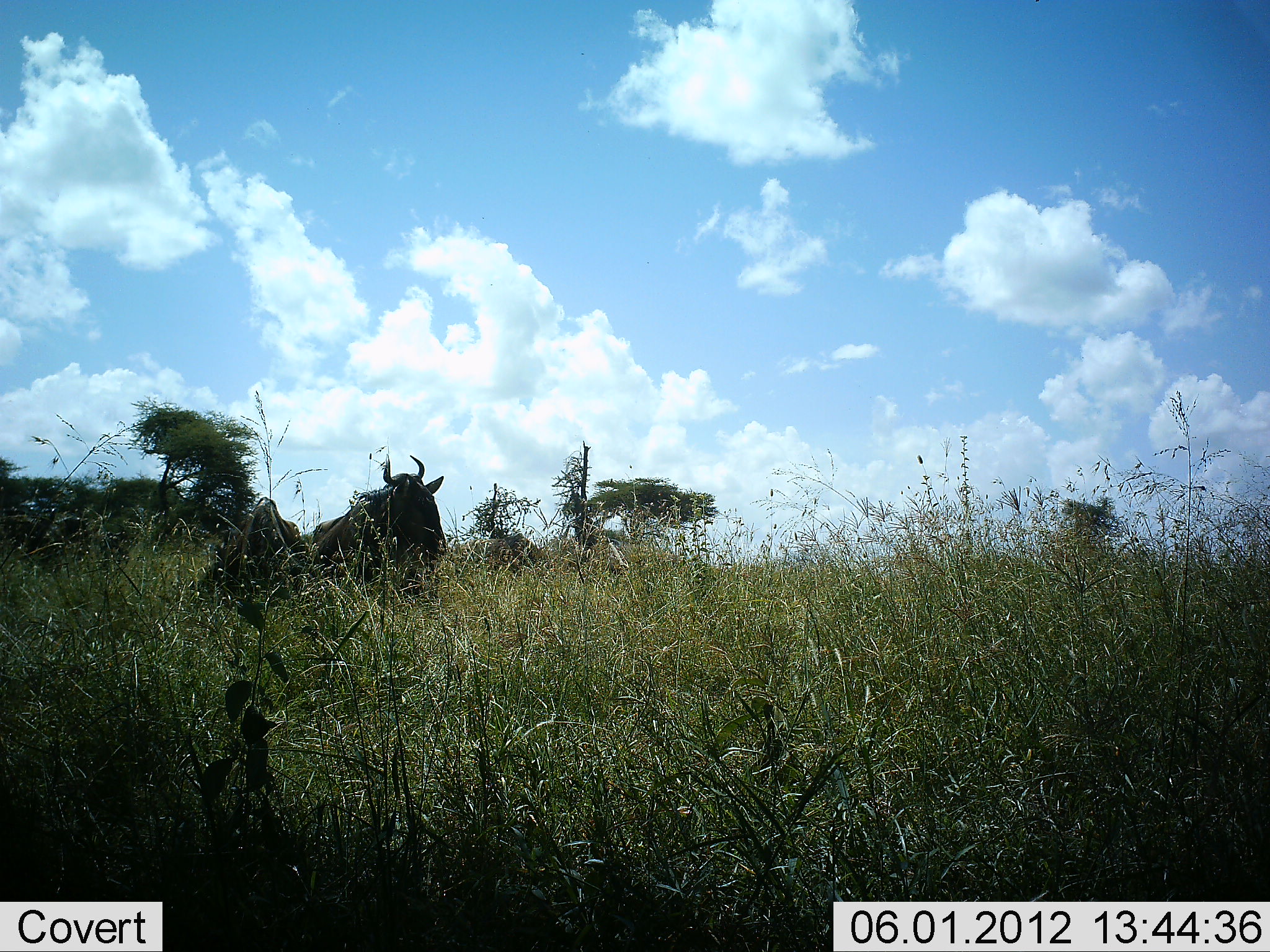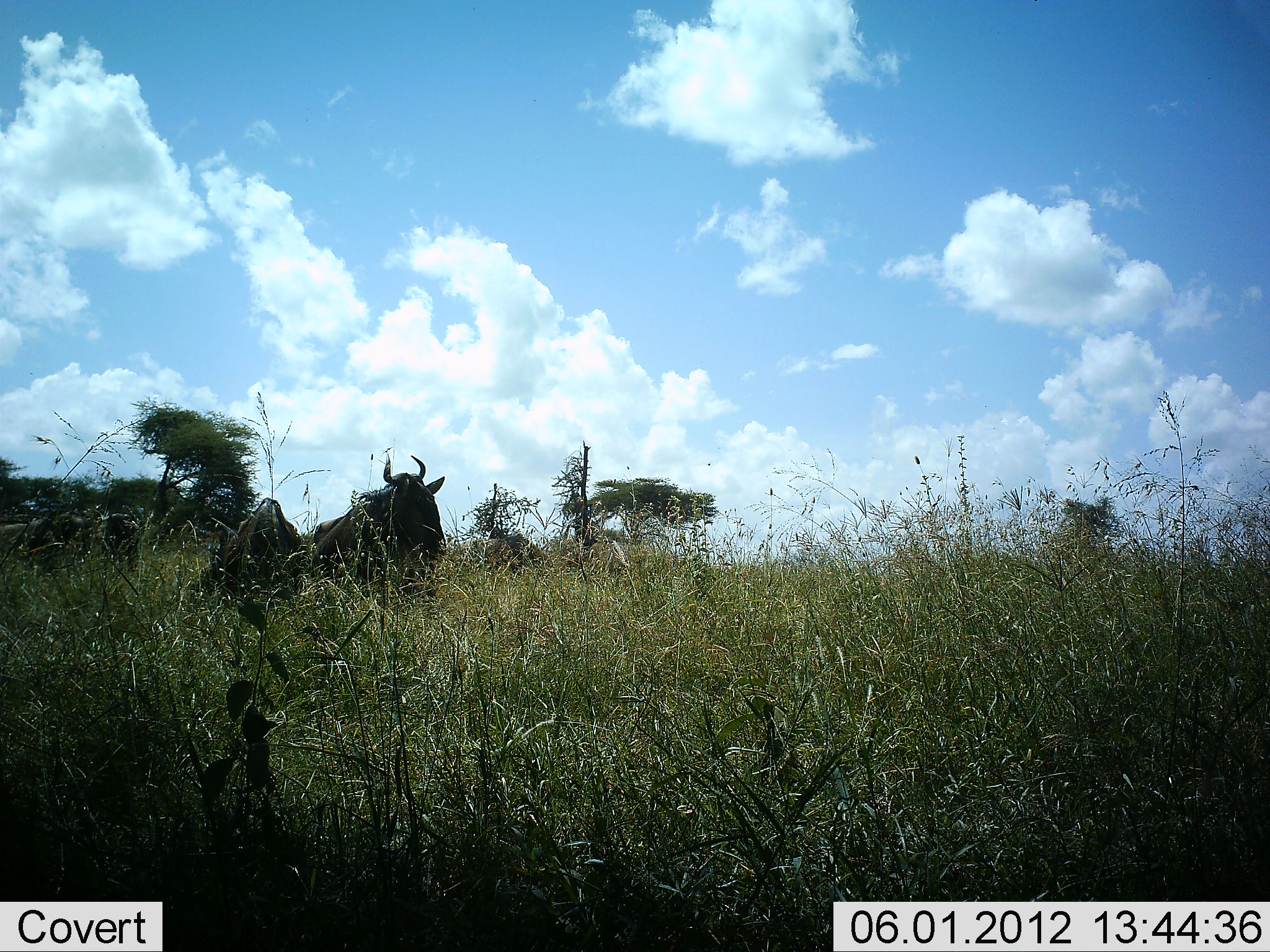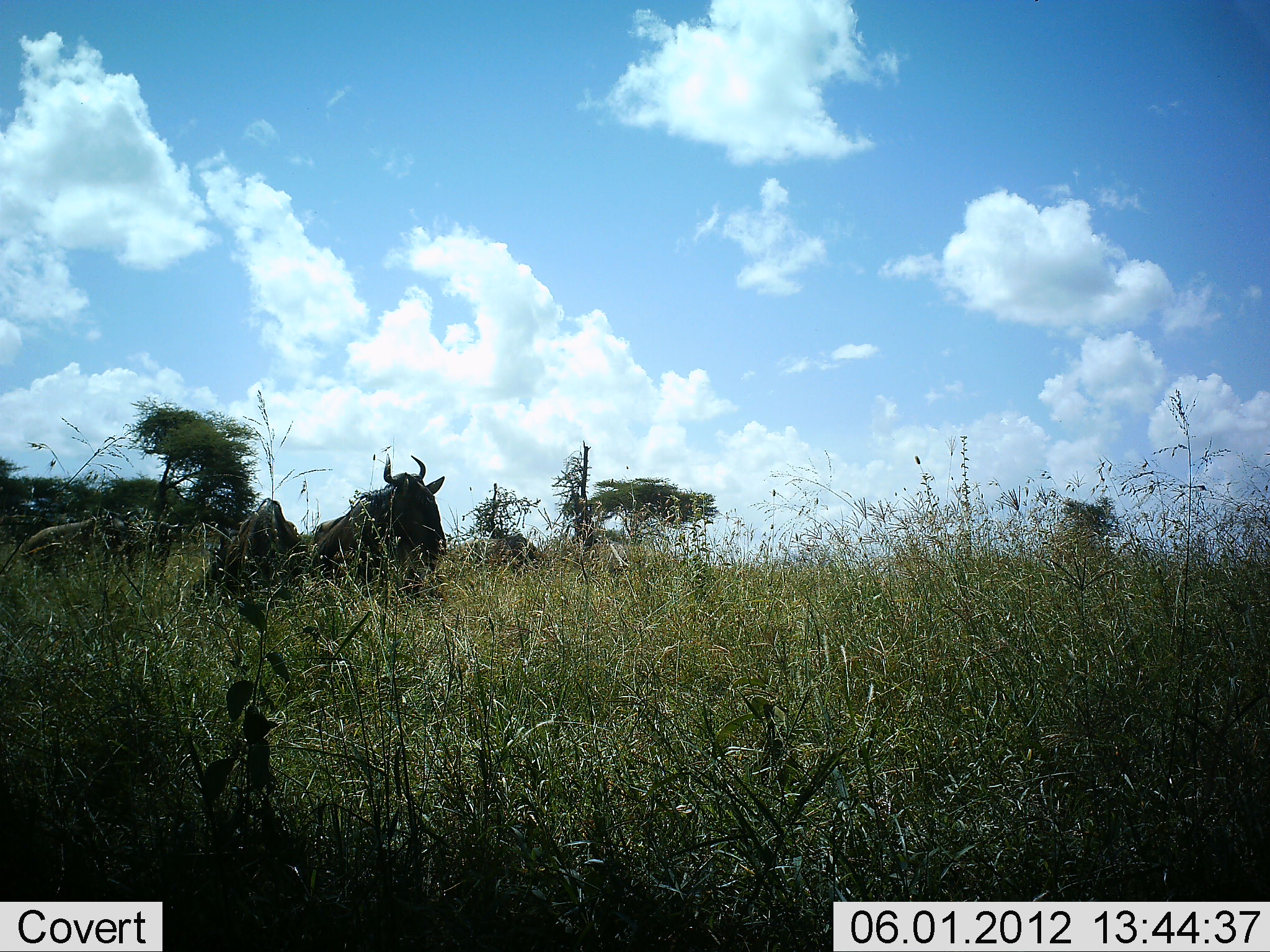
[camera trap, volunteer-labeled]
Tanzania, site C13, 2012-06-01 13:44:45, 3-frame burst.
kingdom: Animalia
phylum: Chordata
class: Mammalia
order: Artiodactyla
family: Bovidae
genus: Connochaetes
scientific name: Connochaetes taurinus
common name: blue wildebeest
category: wildebeest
Wildebeest (blue wildebeest) (Connochaetes taurinus), count 3. Behavior (volunteer vote fractions): standing 40%, resting 50%, moving 40%, interacting 0%. Young present (vote fraction): 0%. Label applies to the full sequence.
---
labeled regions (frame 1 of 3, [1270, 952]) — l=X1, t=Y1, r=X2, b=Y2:
animal: l=306, t=450, r=448, b=598; l=198, t=498, r=307, b=629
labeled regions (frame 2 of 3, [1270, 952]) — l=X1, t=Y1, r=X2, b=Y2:
animal: l=309, t=450, r=454, b=598; l=188, t=495, r=307, b=635; l=0, t=511, r=87, b=576; l=99, t=511, r=141, b=572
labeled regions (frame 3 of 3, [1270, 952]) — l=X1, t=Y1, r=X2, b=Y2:
animal: l=307, t=453, r=443, b=601; l=198, t=495, r=304, b=633; l=25, t=516, r=136, b=585; l=134, t=521, r=186, b=580